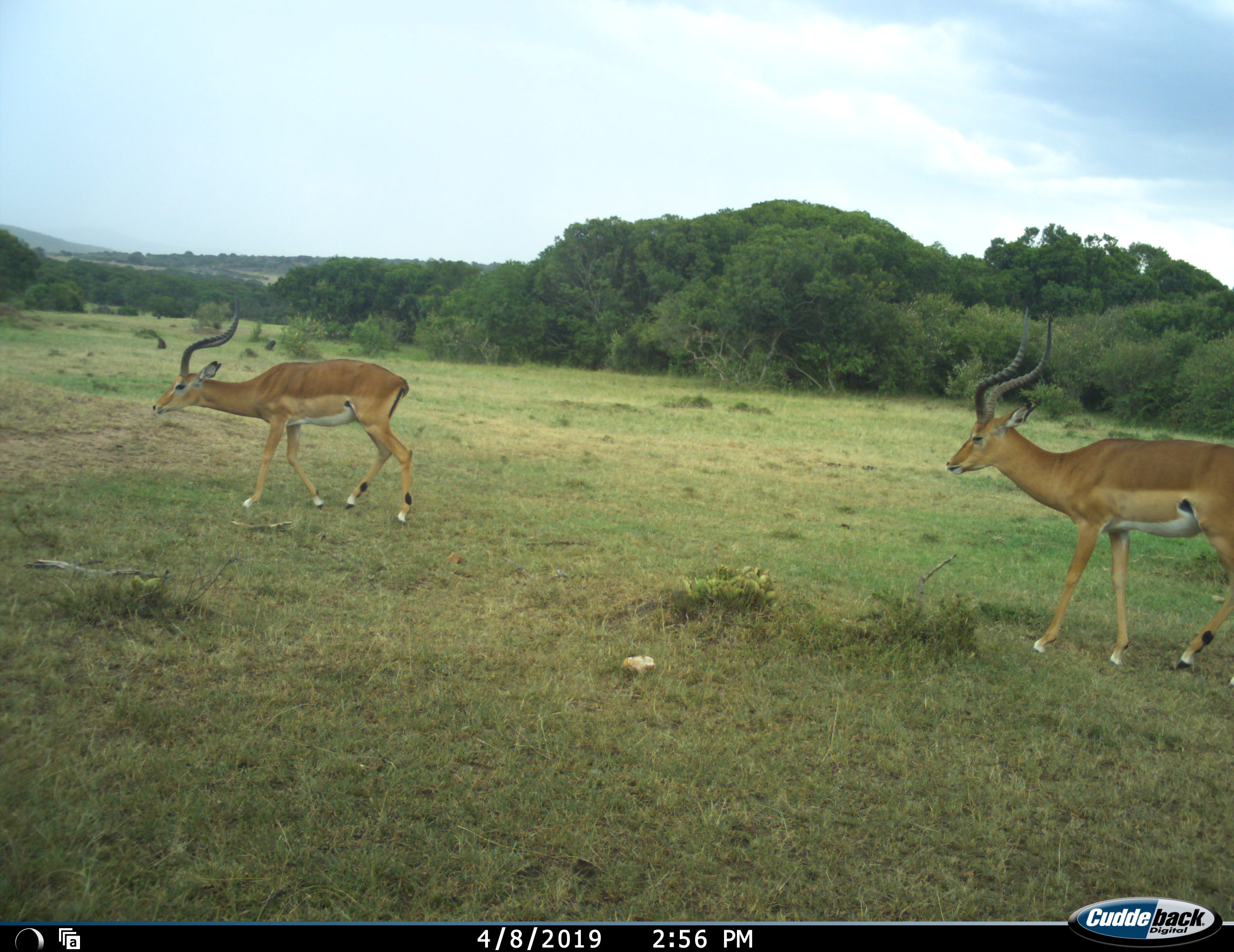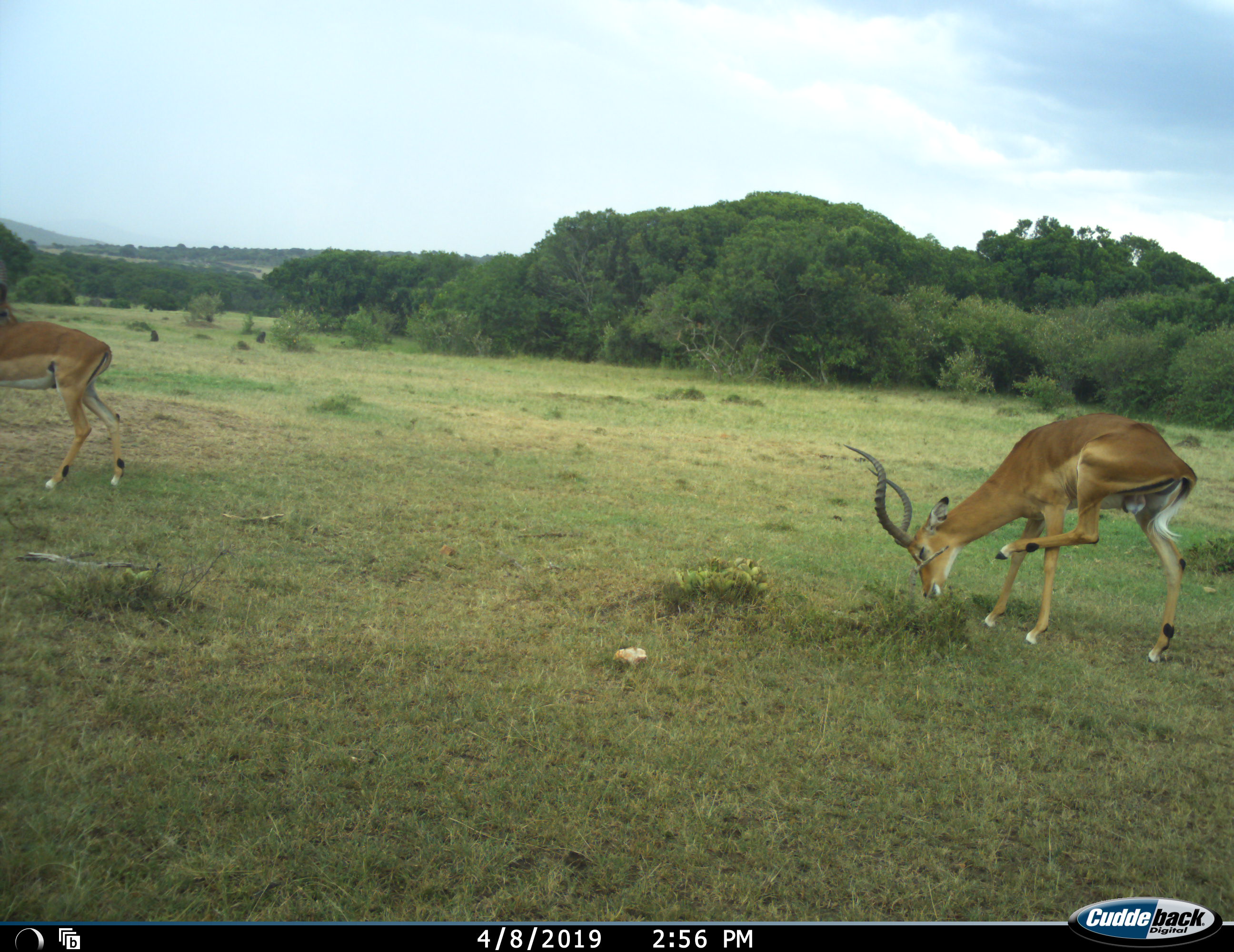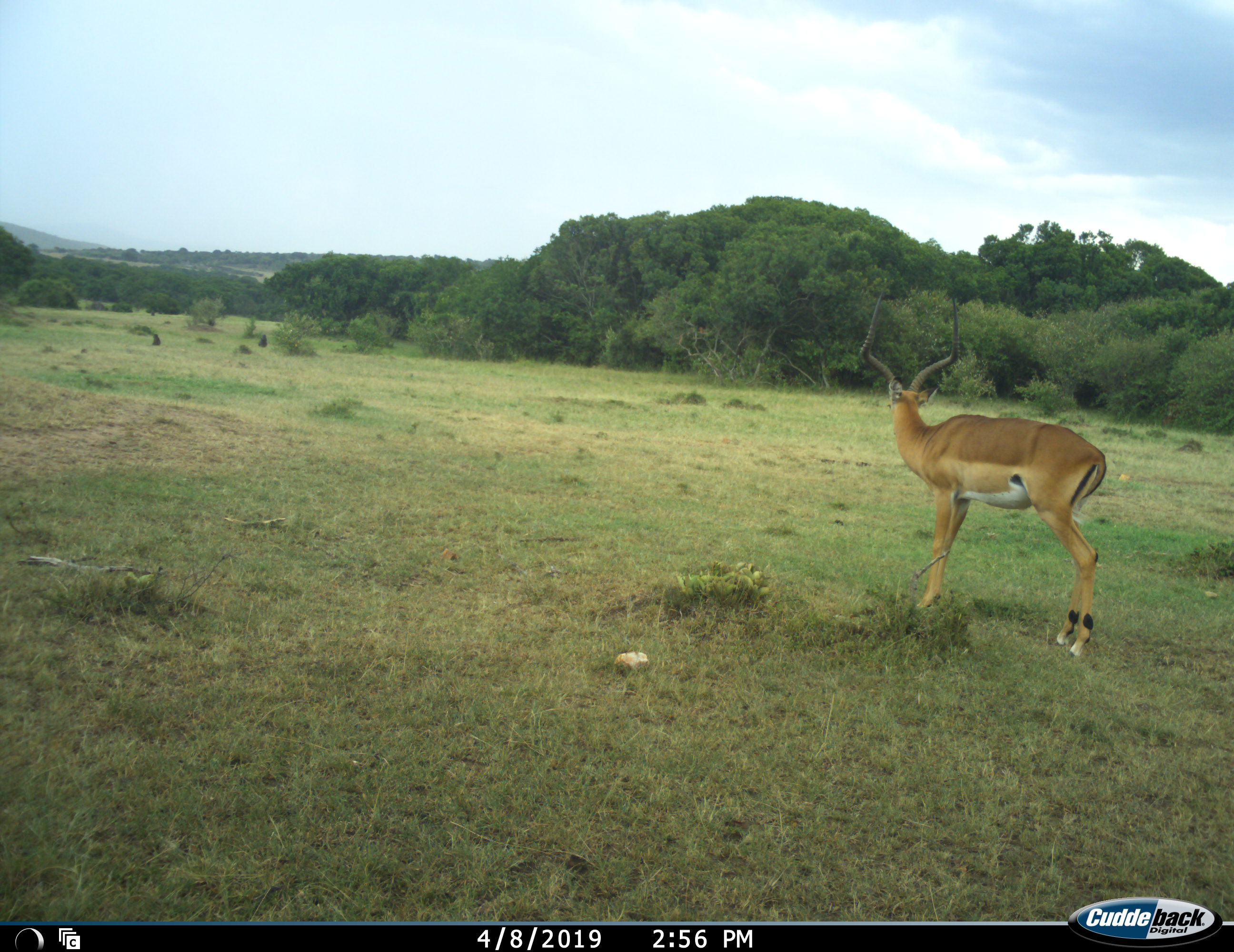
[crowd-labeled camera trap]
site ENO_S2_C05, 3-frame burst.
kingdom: Animalia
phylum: Chordata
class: Mammalia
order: Artiodactyla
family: Bovidae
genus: Aepyceros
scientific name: Aepyceros melampus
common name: impala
Impala (Aepyceros melampus), count 2. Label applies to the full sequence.